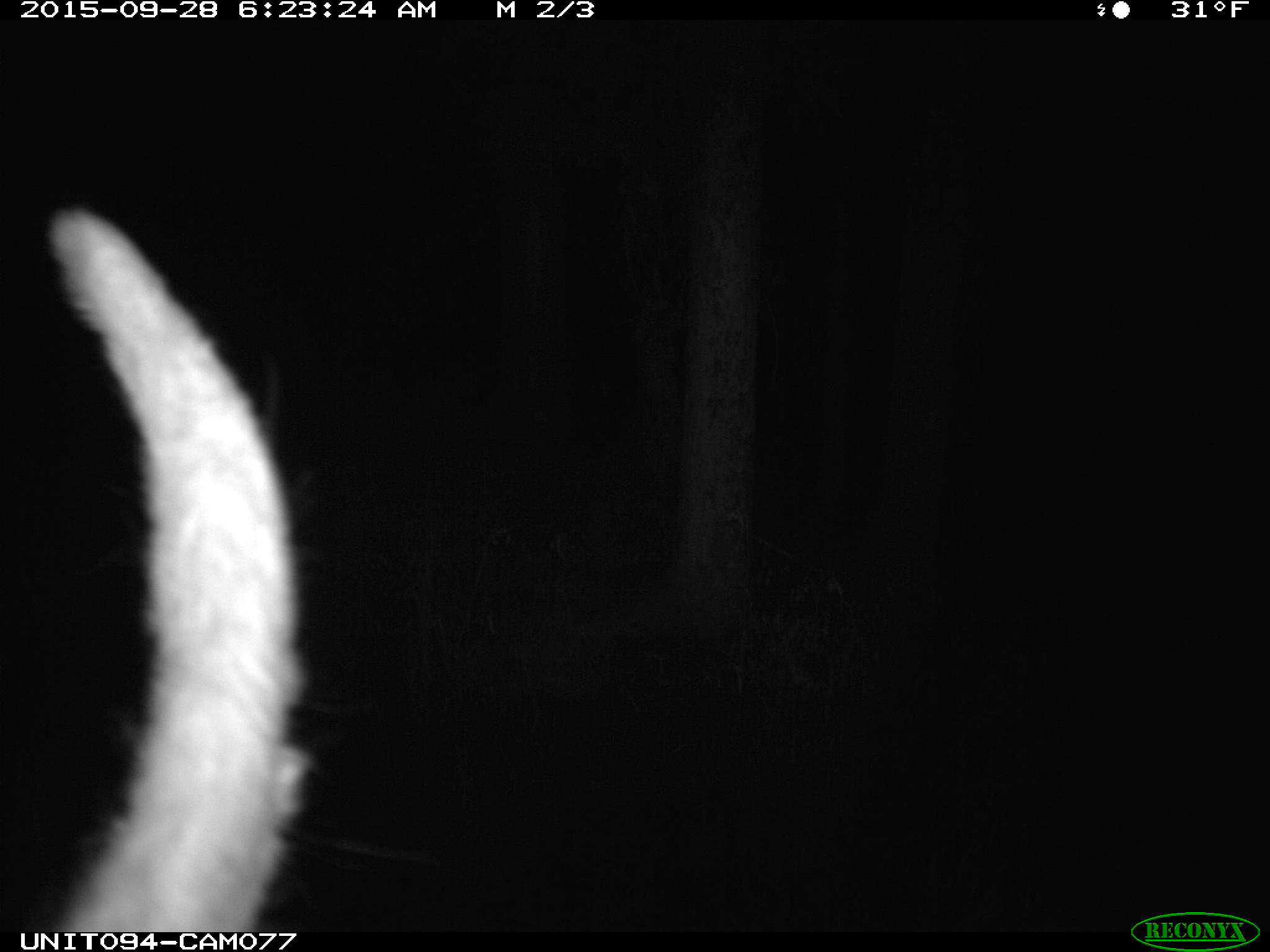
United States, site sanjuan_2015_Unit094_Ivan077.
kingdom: Animalia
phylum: Chordata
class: Mammalia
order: Artiodactyla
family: Cervidae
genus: Cervus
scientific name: Cervus elaphus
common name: red deer